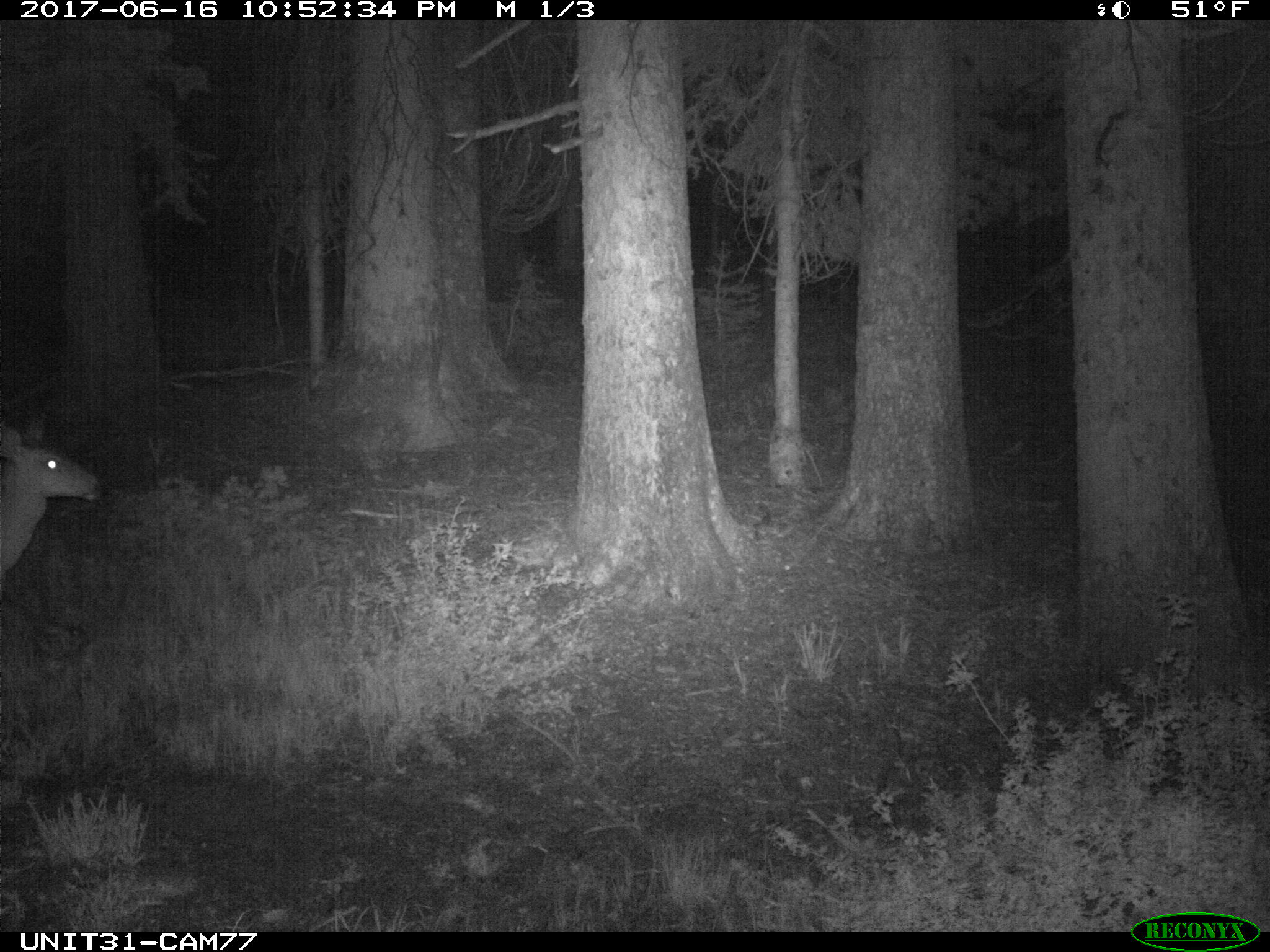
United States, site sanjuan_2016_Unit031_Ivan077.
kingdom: Animalia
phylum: Chordata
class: Mammalia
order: Artiodactyla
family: Cervidae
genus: Odocoileus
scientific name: Odocoileus hemionus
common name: mule deer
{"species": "Odocoileus hemionus (mule deer)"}